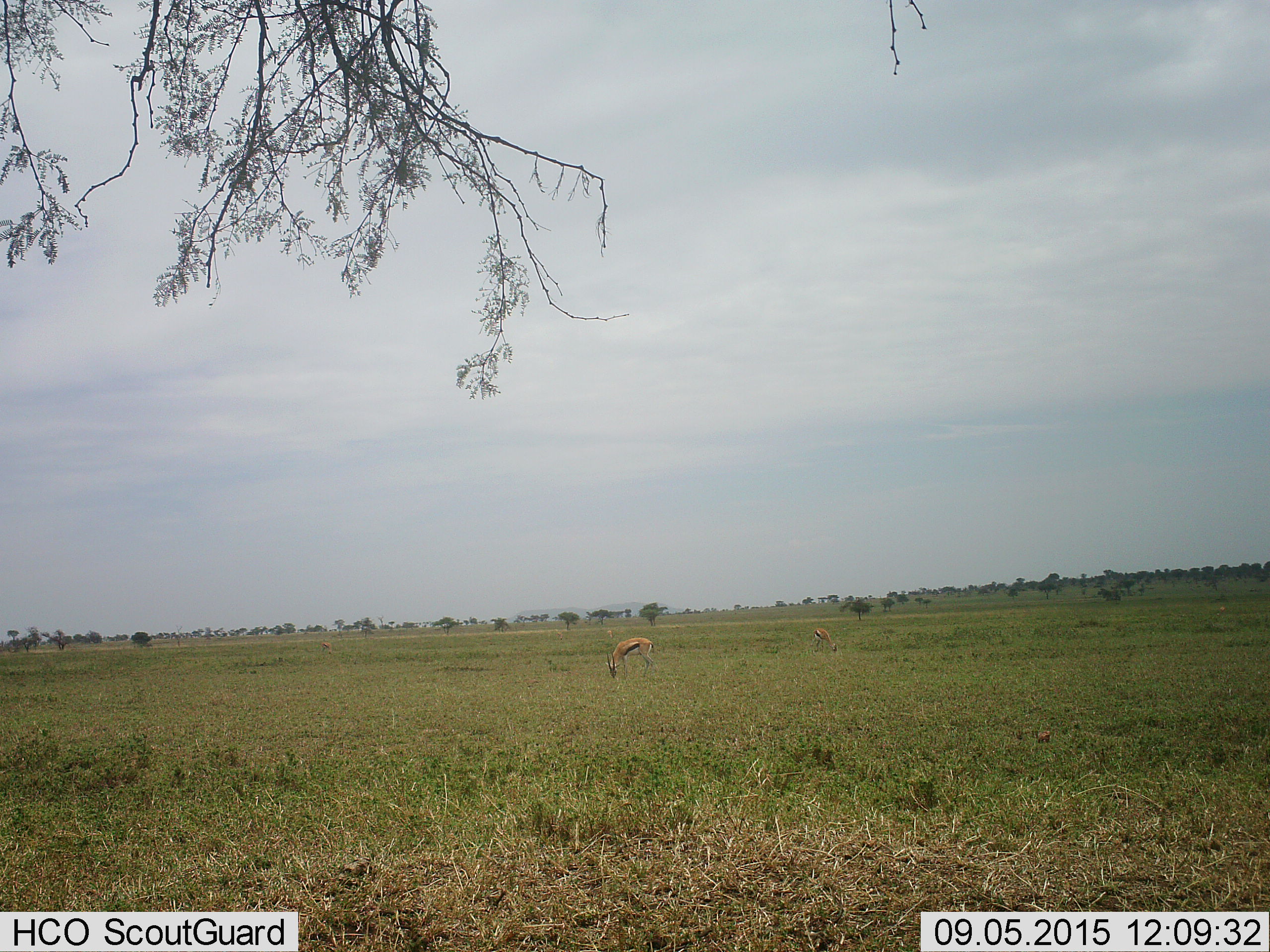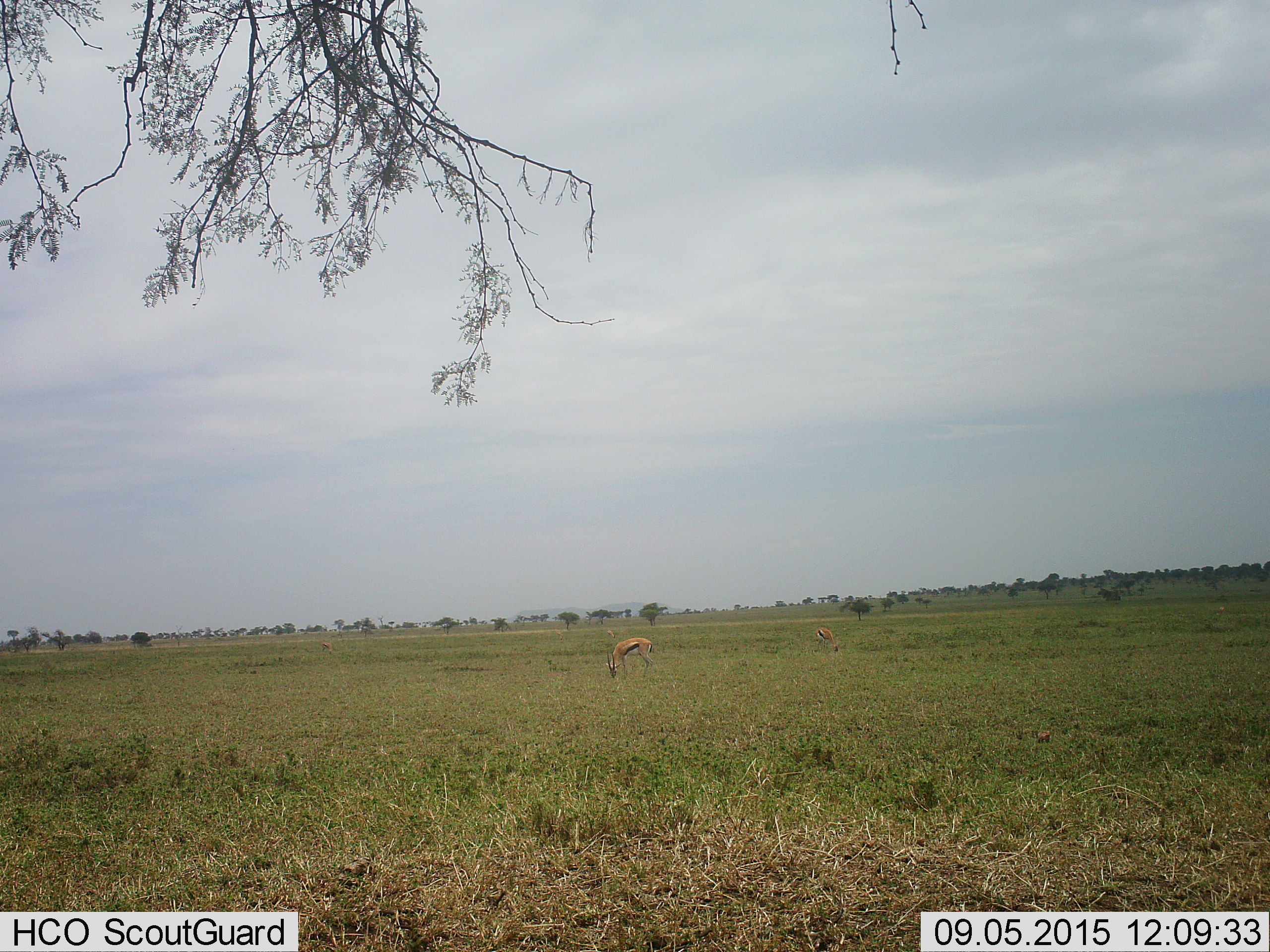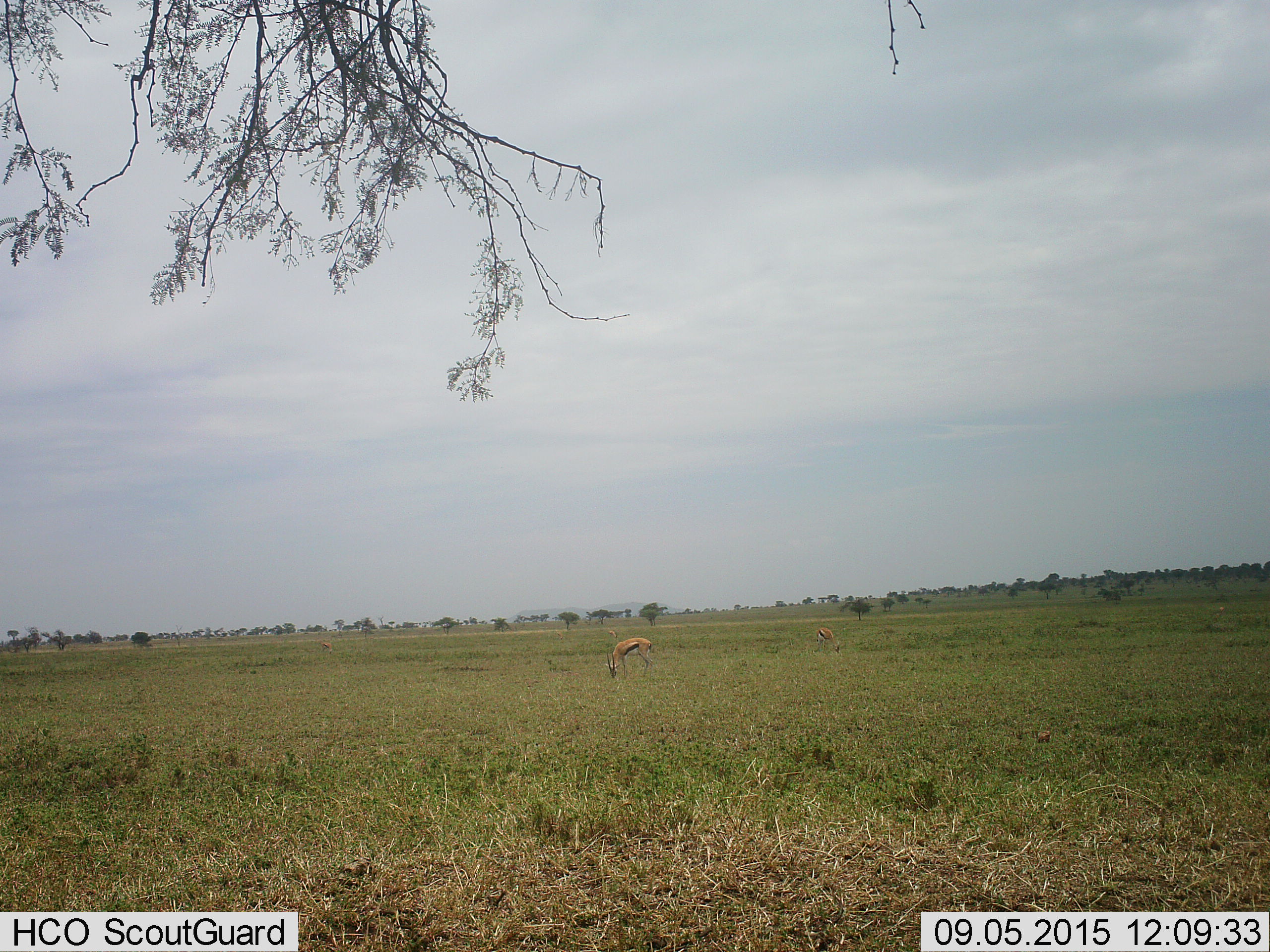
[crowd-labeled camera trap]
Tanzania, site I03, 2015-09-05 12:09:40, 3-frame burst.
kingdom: Animalia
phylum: Chordata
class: Mammalia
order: Artiodactyla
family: Bovidae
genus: Eudorcas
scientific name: Eudorcas thomsonii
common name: thomson's gazelle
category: gazellethomsons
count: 3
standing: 30%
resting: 10%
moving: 0%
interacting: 0%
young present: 0%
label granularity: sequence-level